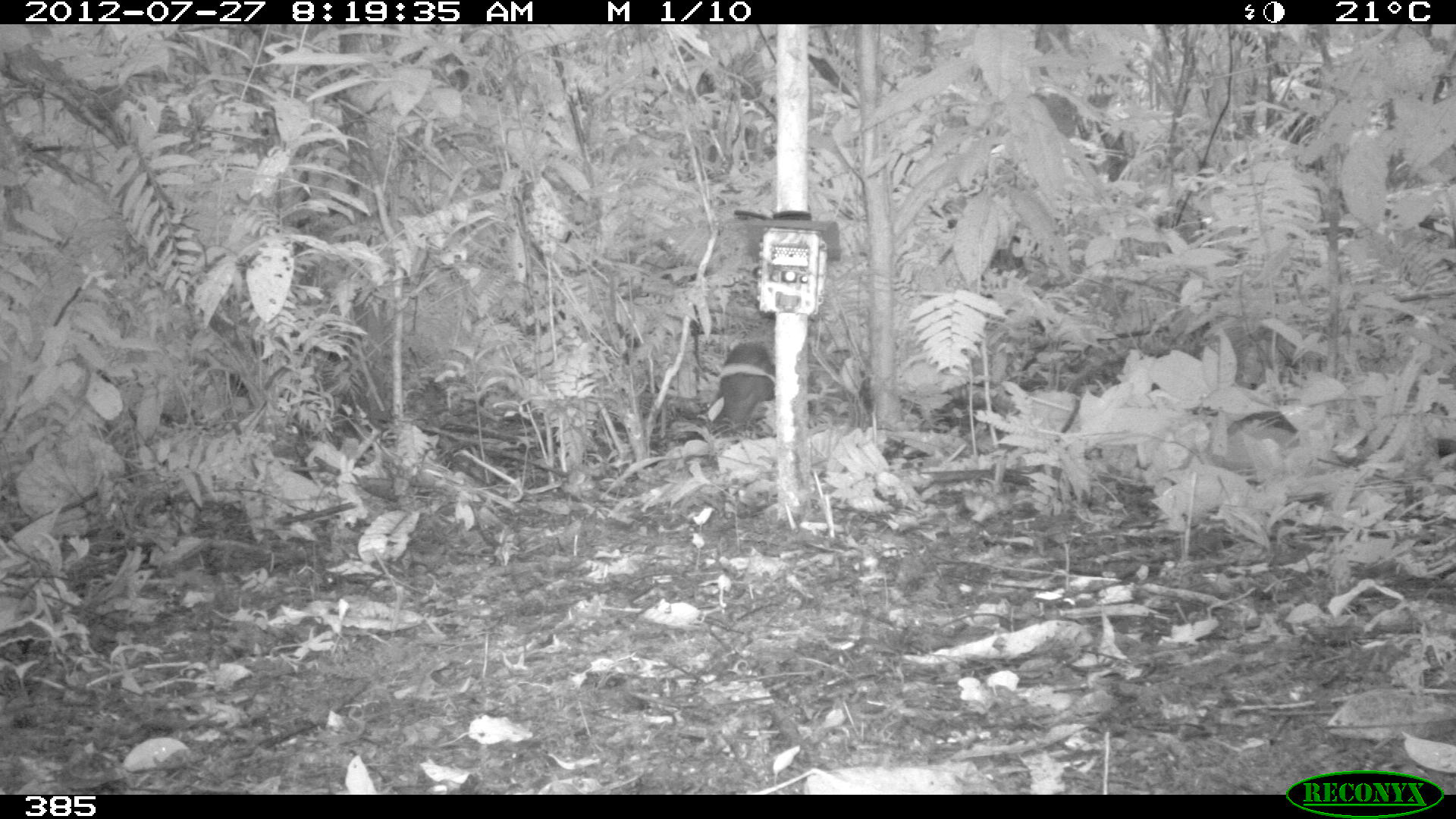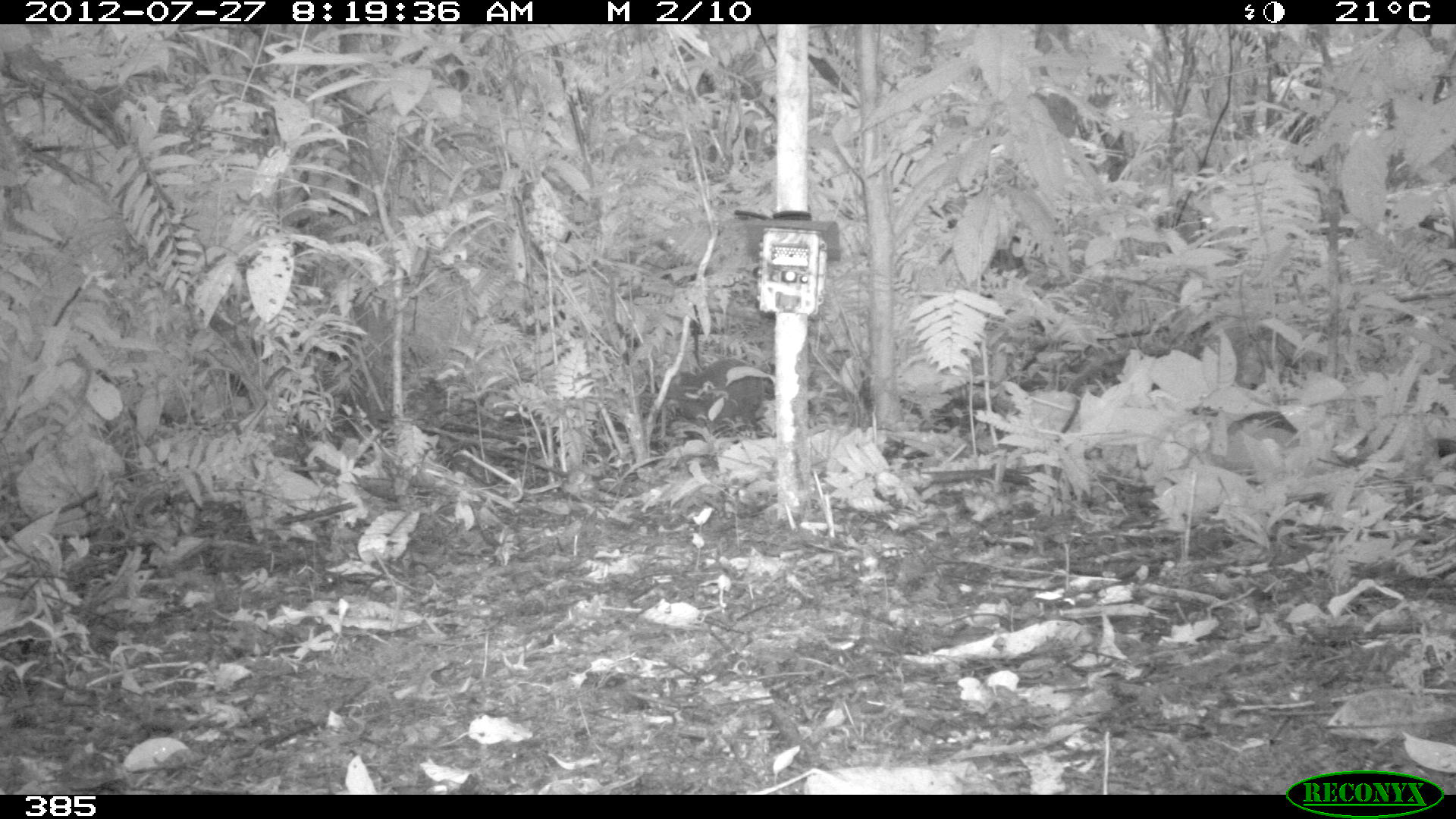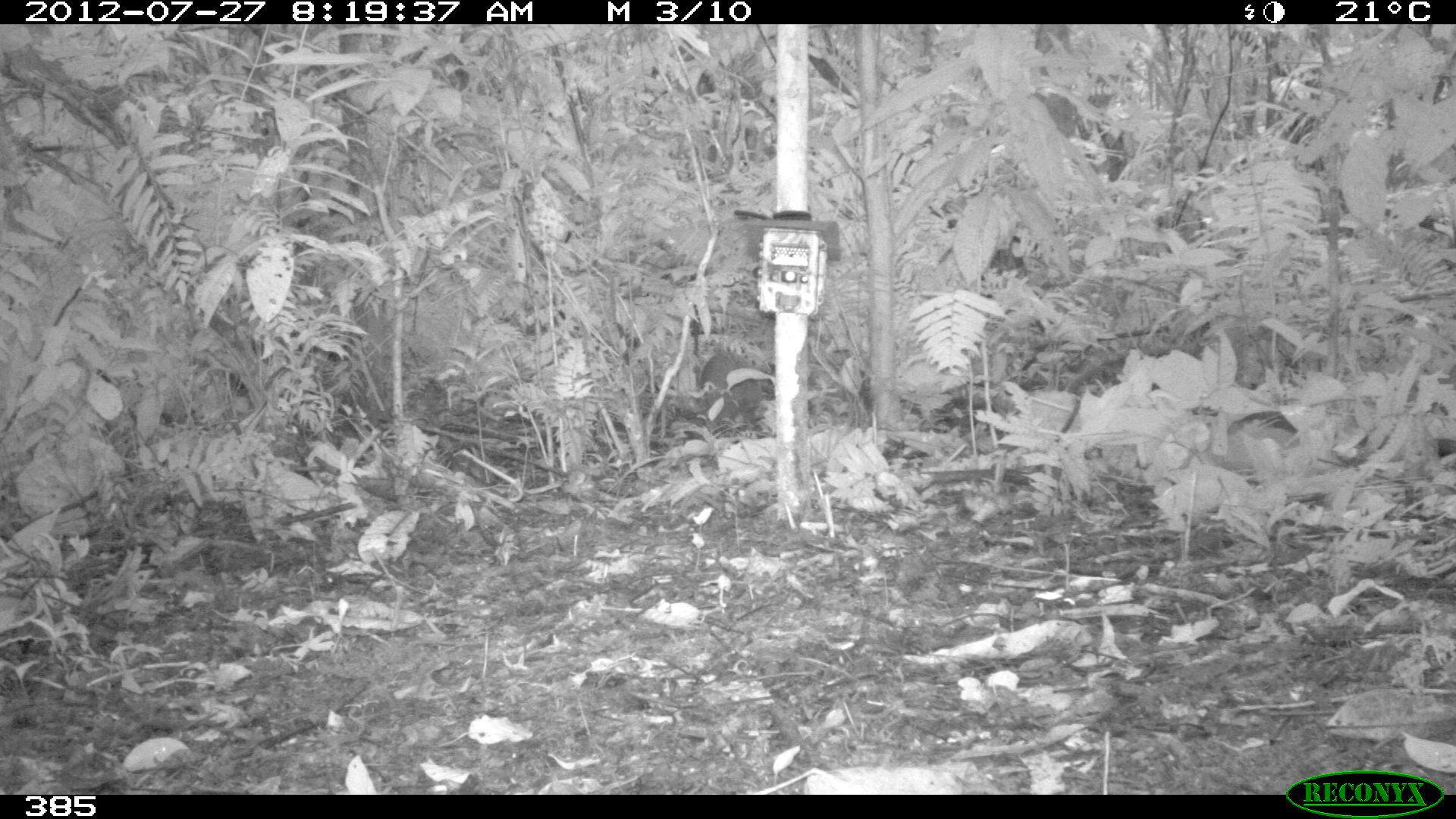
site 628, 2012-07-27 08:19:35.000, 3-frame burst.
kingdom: Animalia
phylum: Chordata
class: Mammalia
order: Rodentia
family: Dasyproctidae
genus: Dasyprocta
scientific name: Dasyprocta punctata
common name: central american agouti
Dasyprocta punctata (central american agouti).